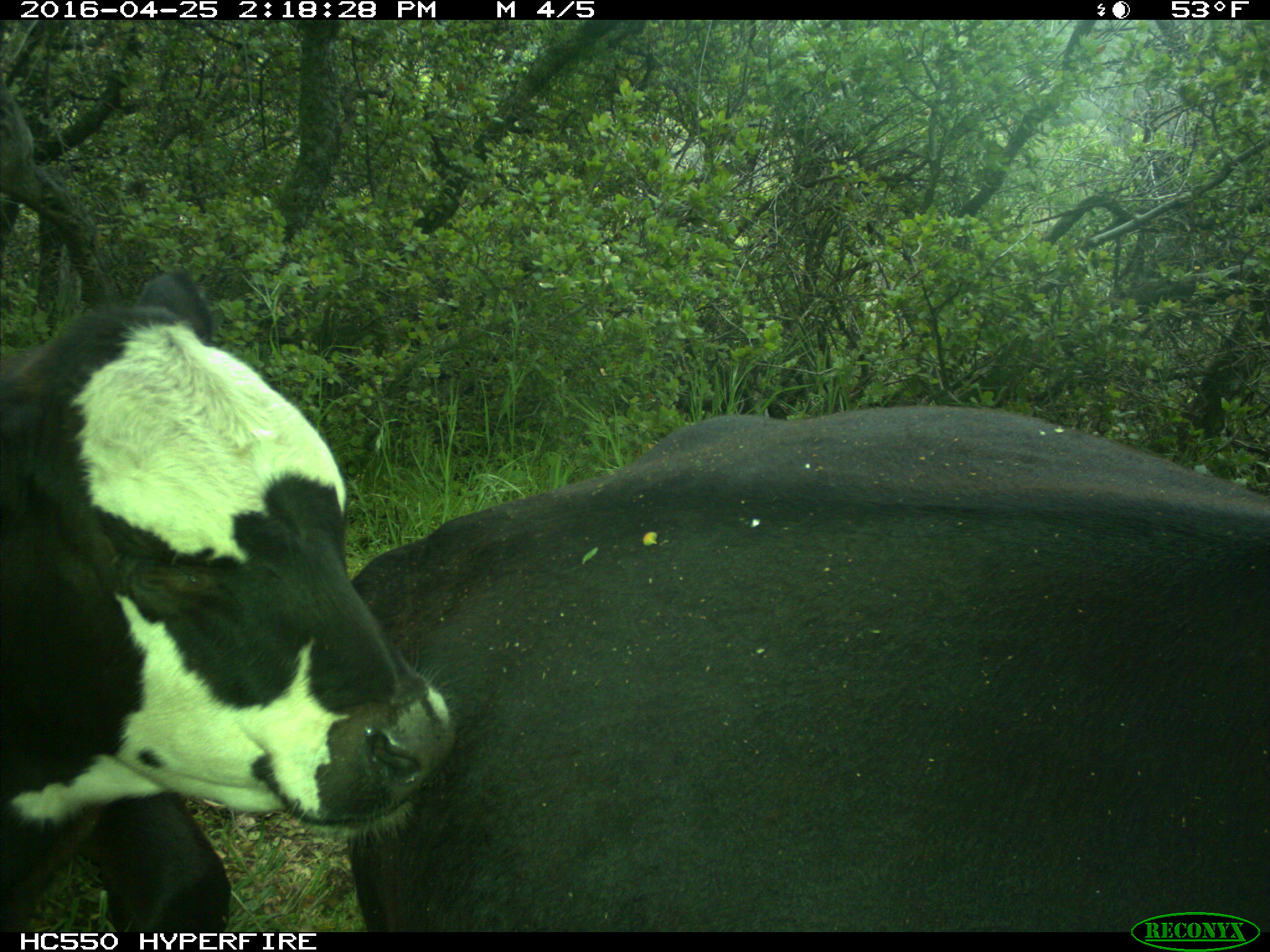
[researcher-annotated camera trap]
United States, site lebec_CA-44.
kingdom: Animalia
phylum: Chordata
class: Mammalia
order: Artiodactyla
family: Bovidae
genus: Bos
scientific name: Bos taurus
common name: domestic cow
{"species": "Bos taurus (domestic cow)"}